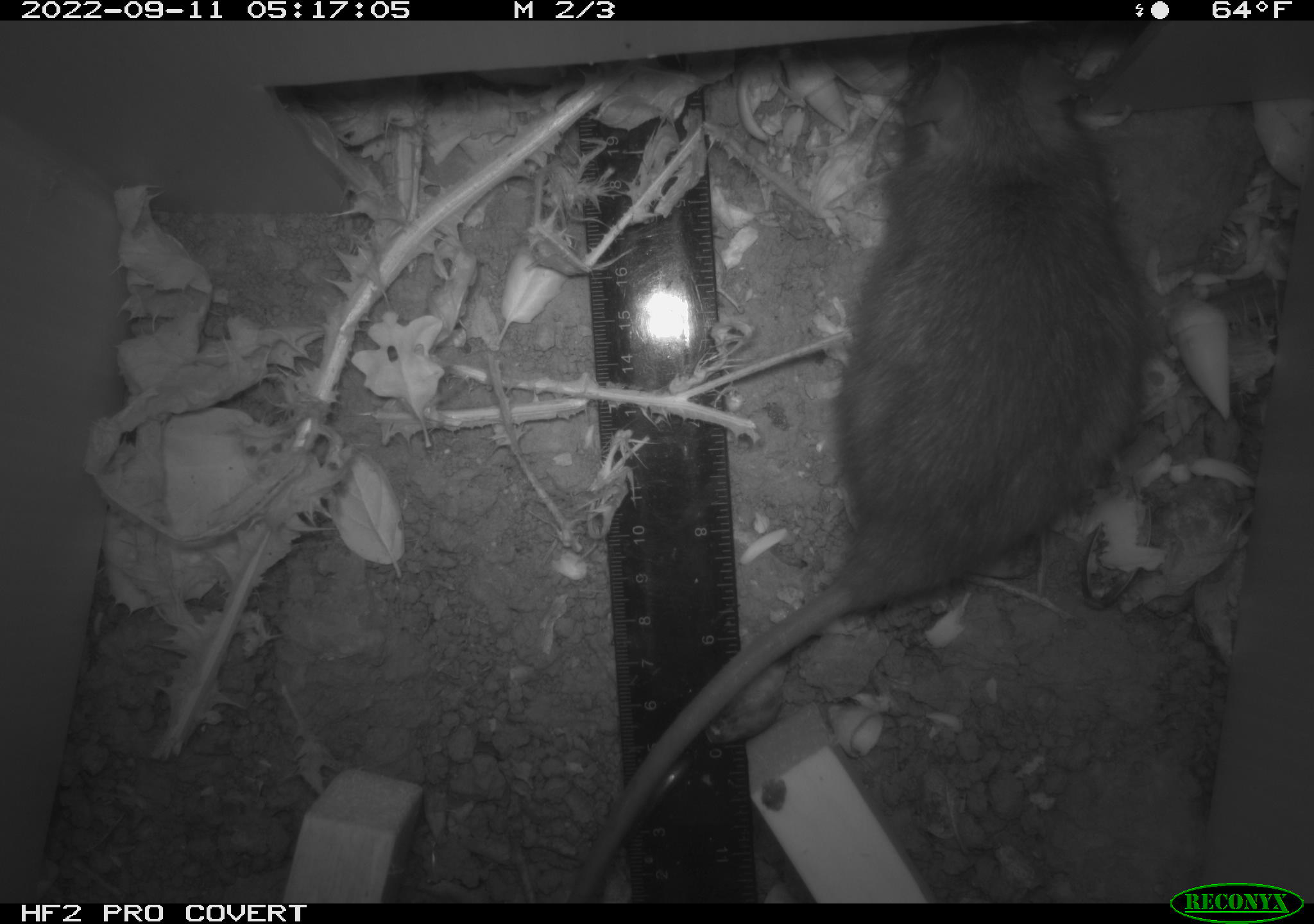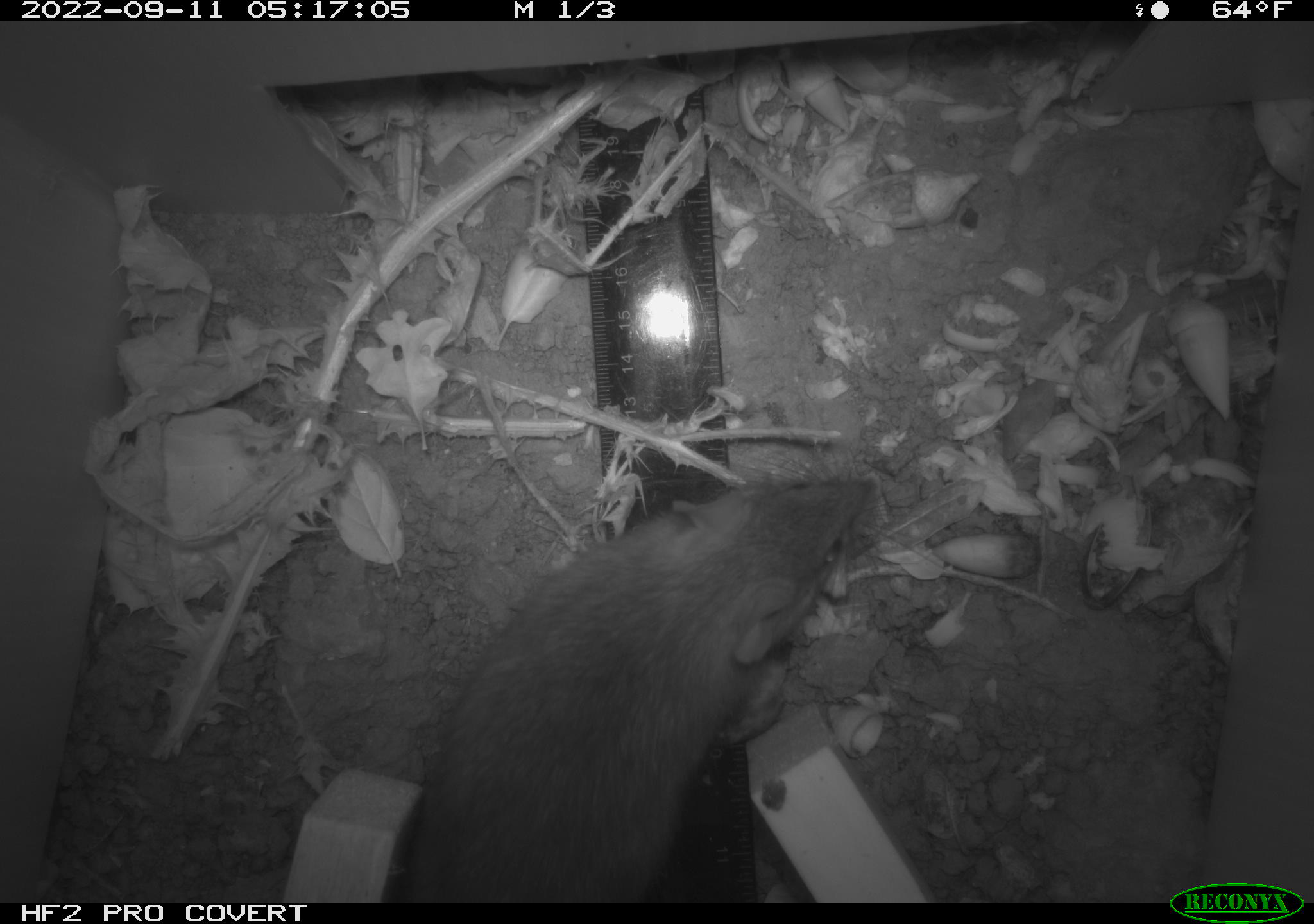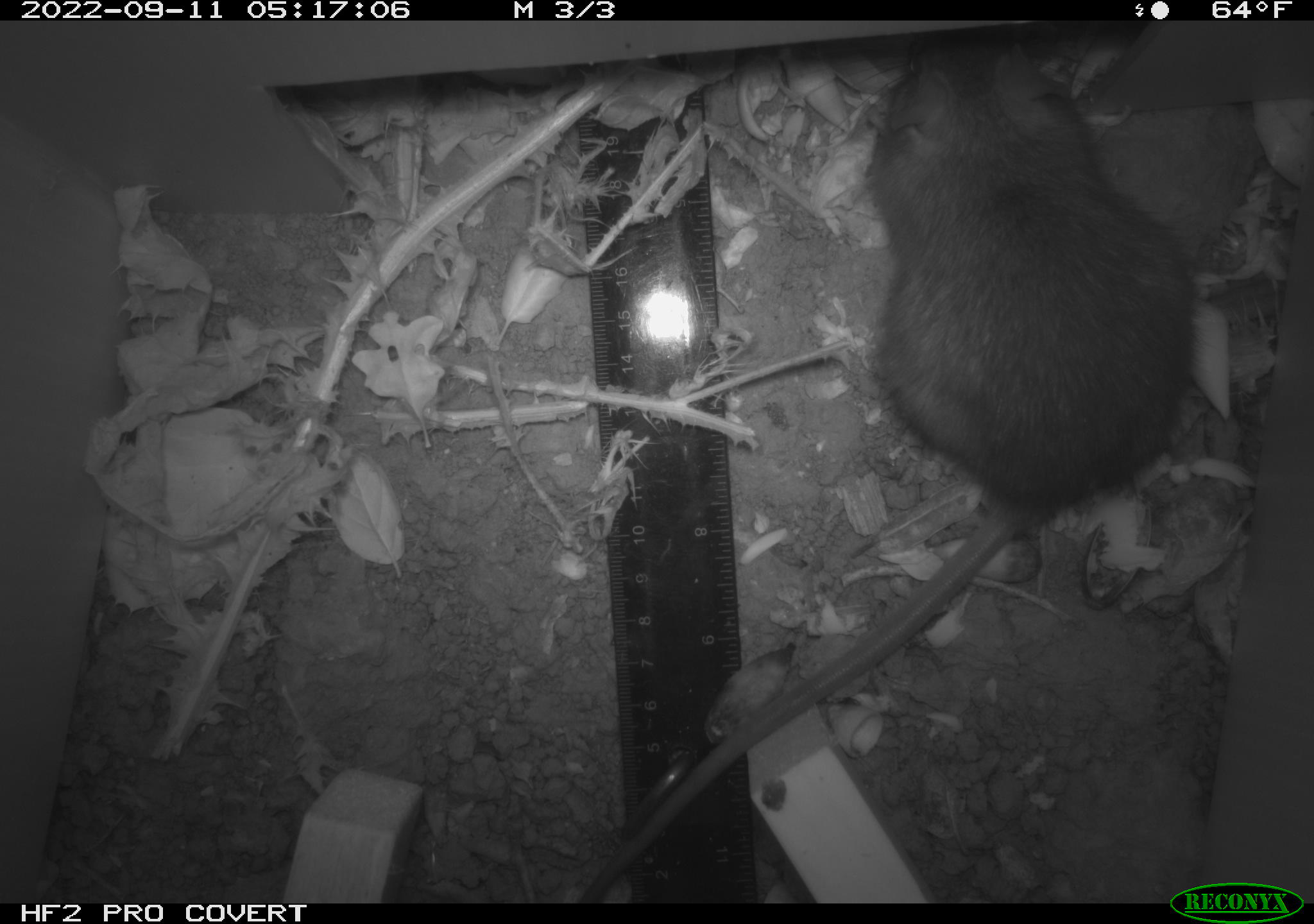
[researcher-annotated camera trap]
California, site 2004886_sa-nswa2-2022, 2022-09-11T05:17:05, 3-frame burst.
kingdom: Animalia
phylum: Chordata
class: Mammalia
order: Rodentia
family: Muridae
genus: Rattus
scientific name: Rattus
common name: rat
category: rattus species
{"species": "rattus species (rat) (Rattus)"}